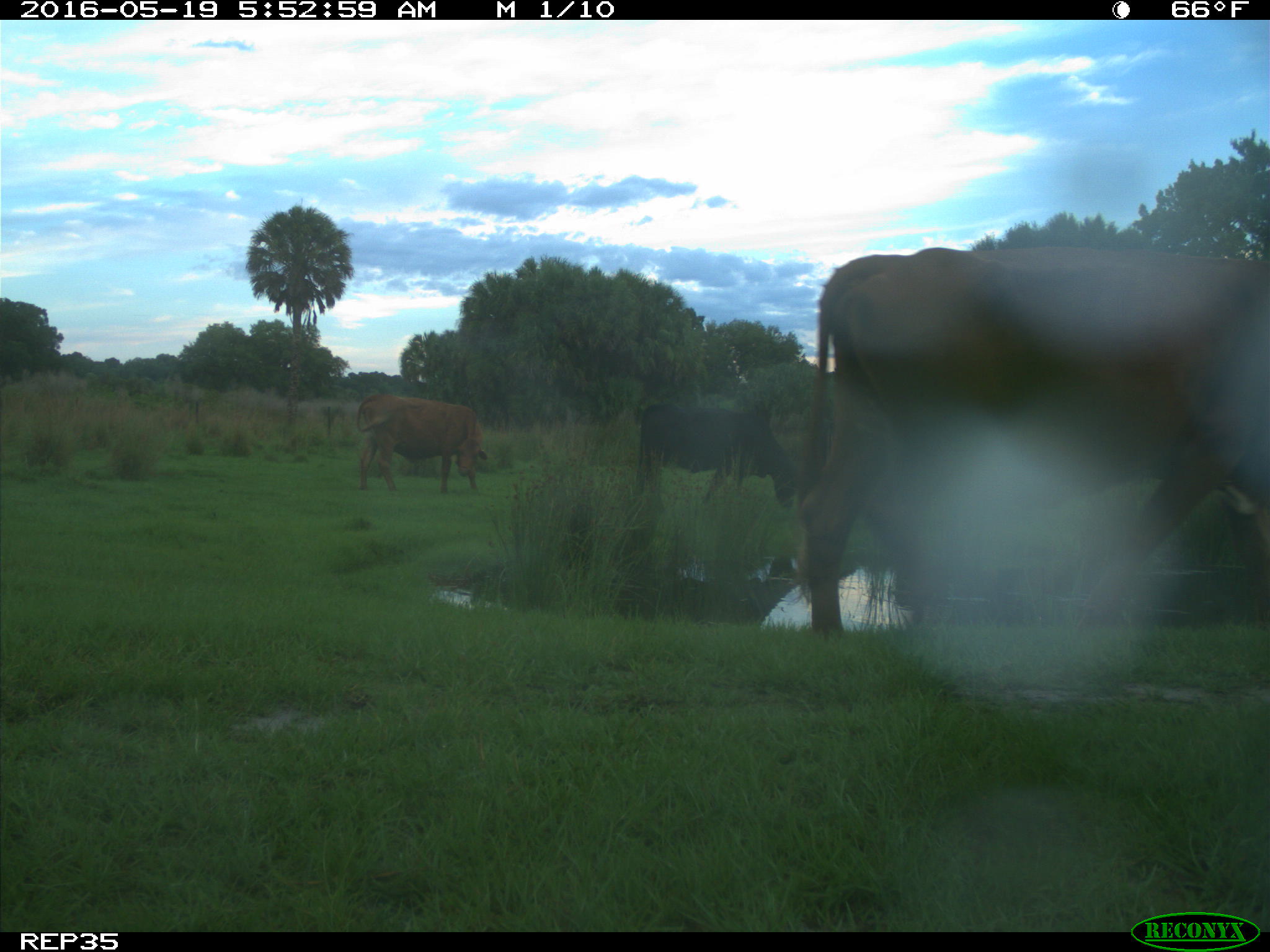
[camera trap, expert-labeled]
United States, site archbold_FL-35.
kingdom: Animalia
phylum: Chordata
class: Mammalia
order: Artiodactyla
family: Bovidae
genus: Bos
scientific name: Bos taurus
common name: domestic cow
Bos taurus (domestic cow).